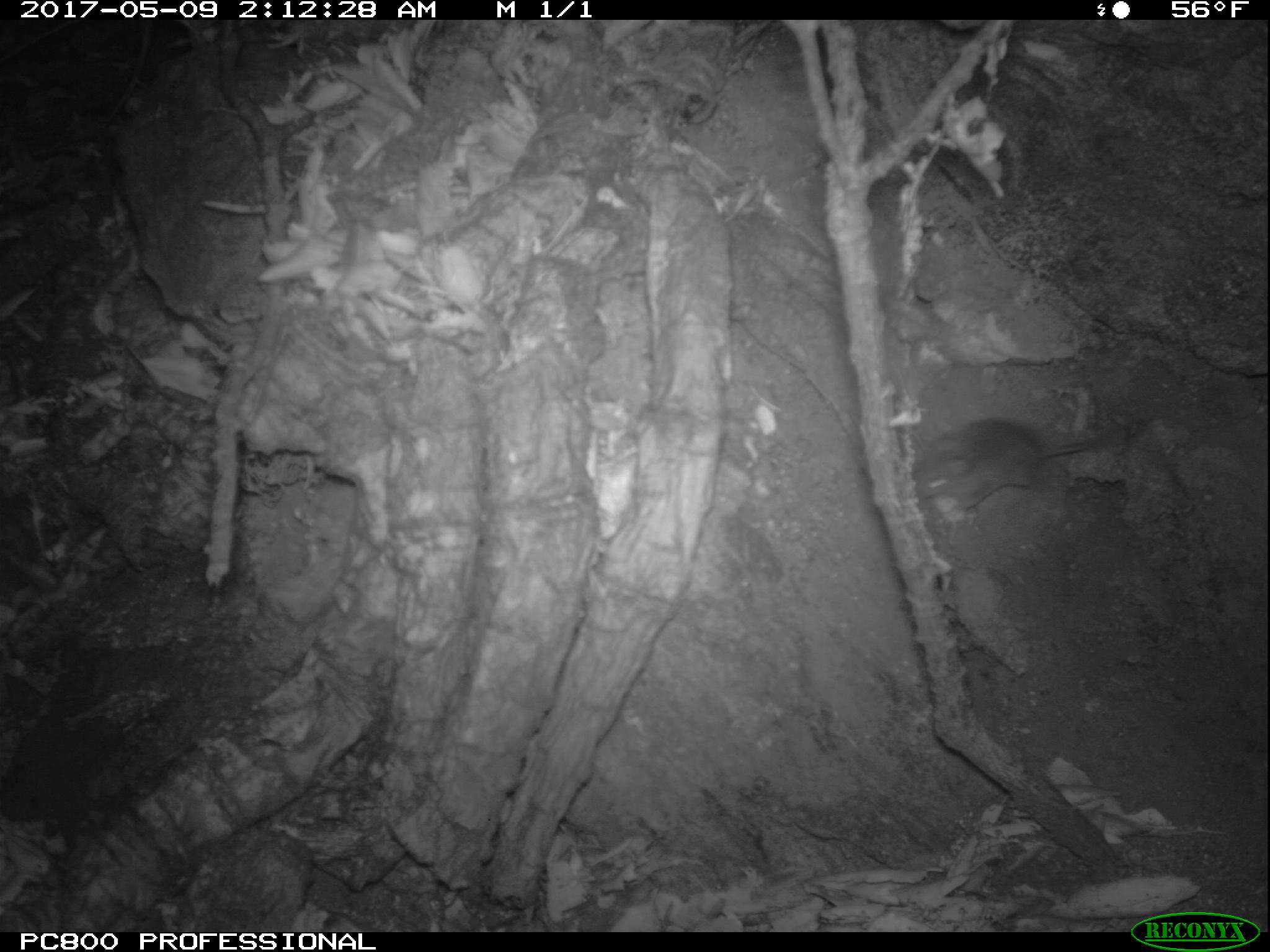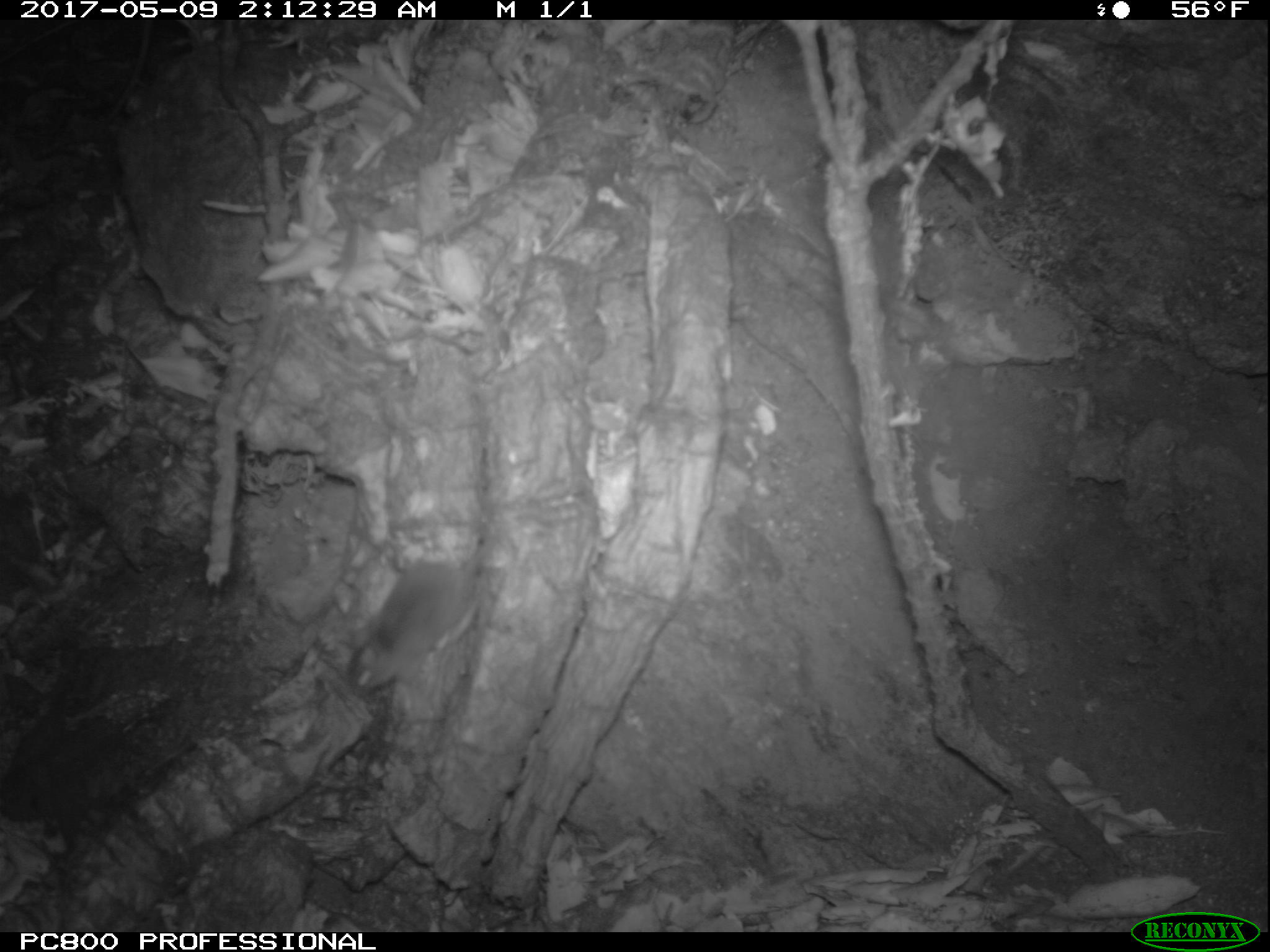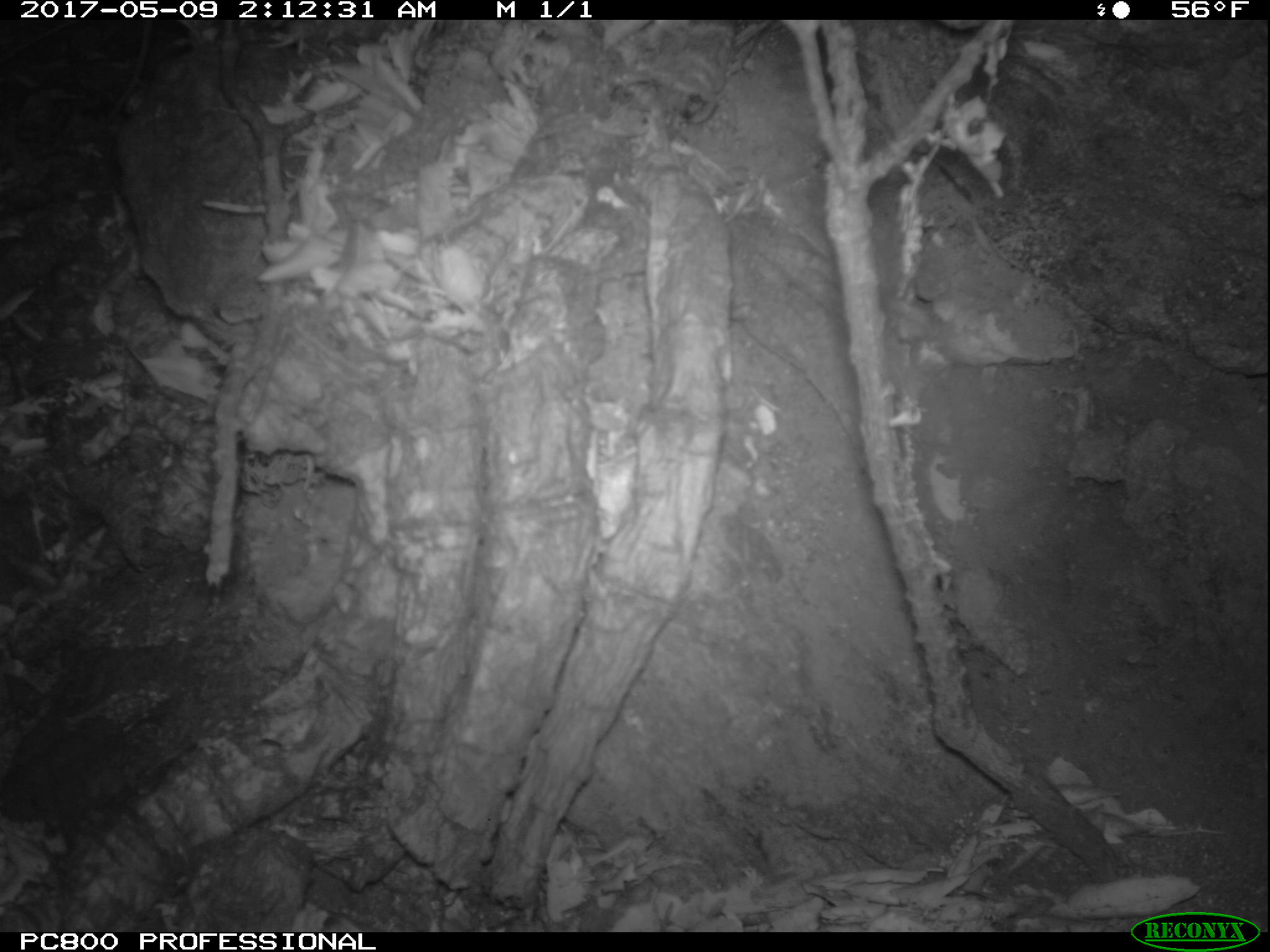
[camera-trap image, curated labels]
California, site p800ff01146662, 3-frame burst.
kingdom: Animalia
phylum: Chordata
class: Mammalia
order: Rodentia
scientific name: Rodentia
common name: rodent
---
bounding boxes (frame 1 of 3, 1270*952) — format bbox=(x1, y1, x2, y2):
rodent: bbox=(912, 413, 1158, 513)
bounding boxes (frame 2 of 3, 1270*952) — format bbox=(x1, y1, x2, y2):
rodent: bbox=(344, 483, 544, 696)